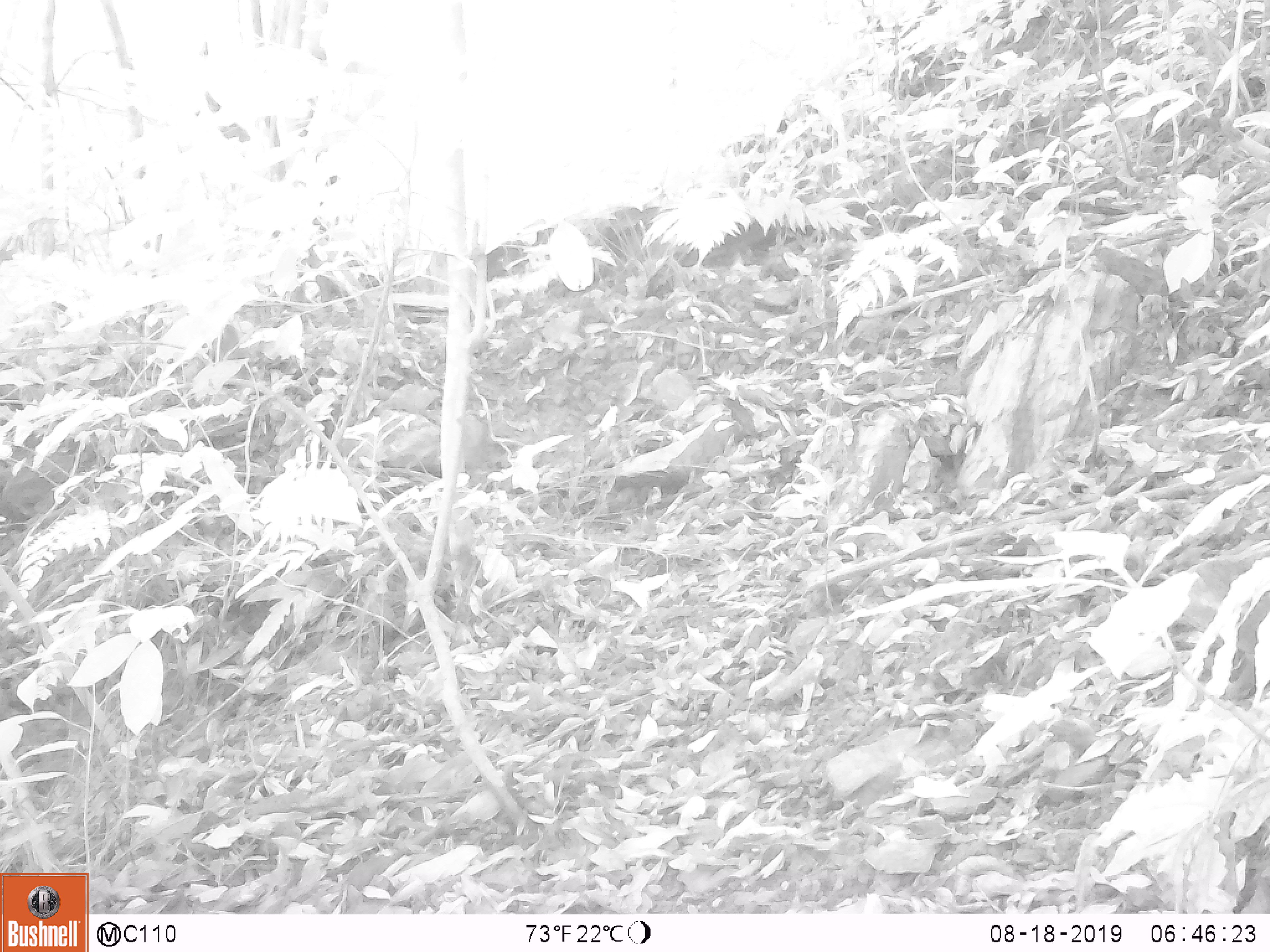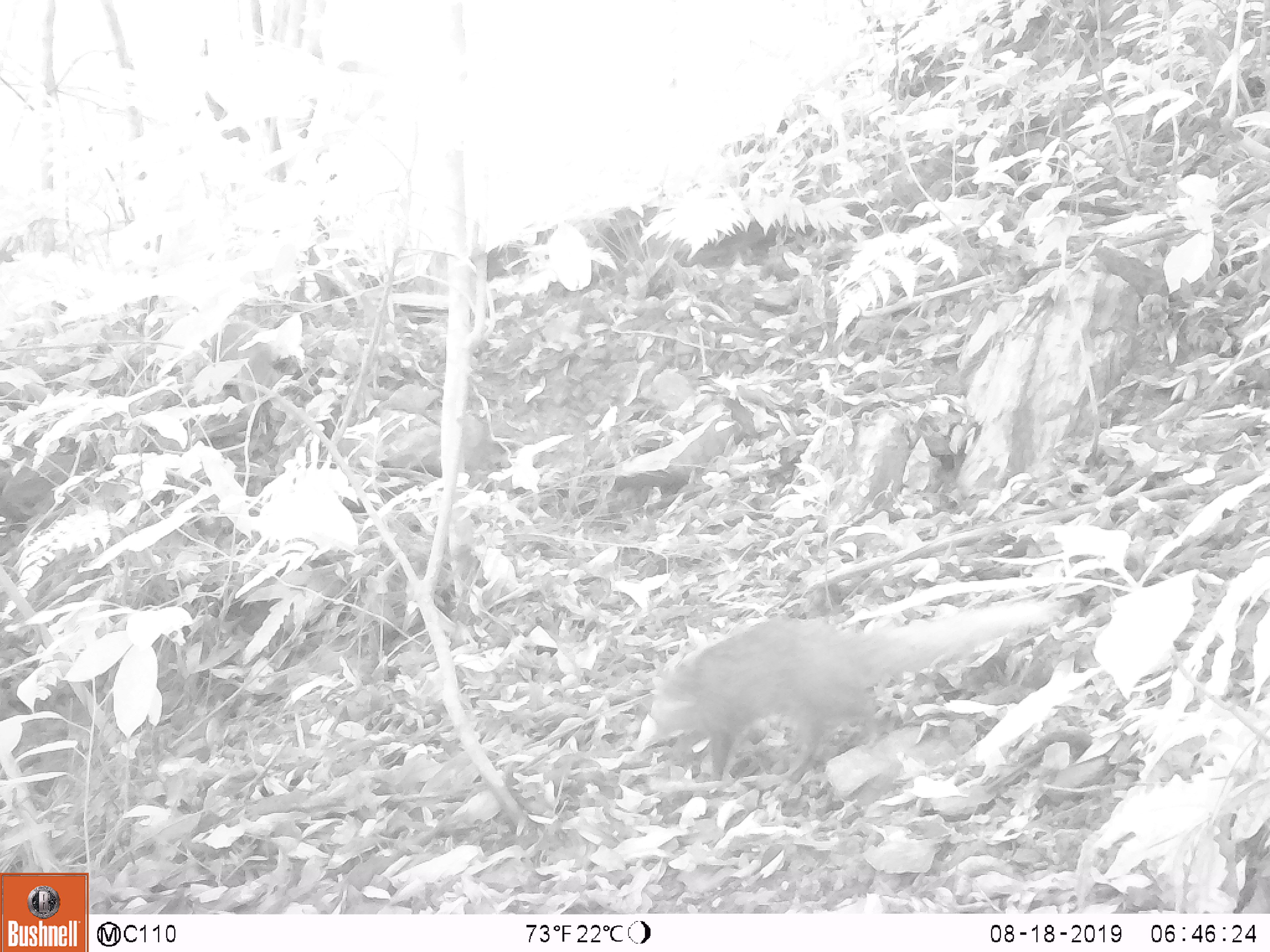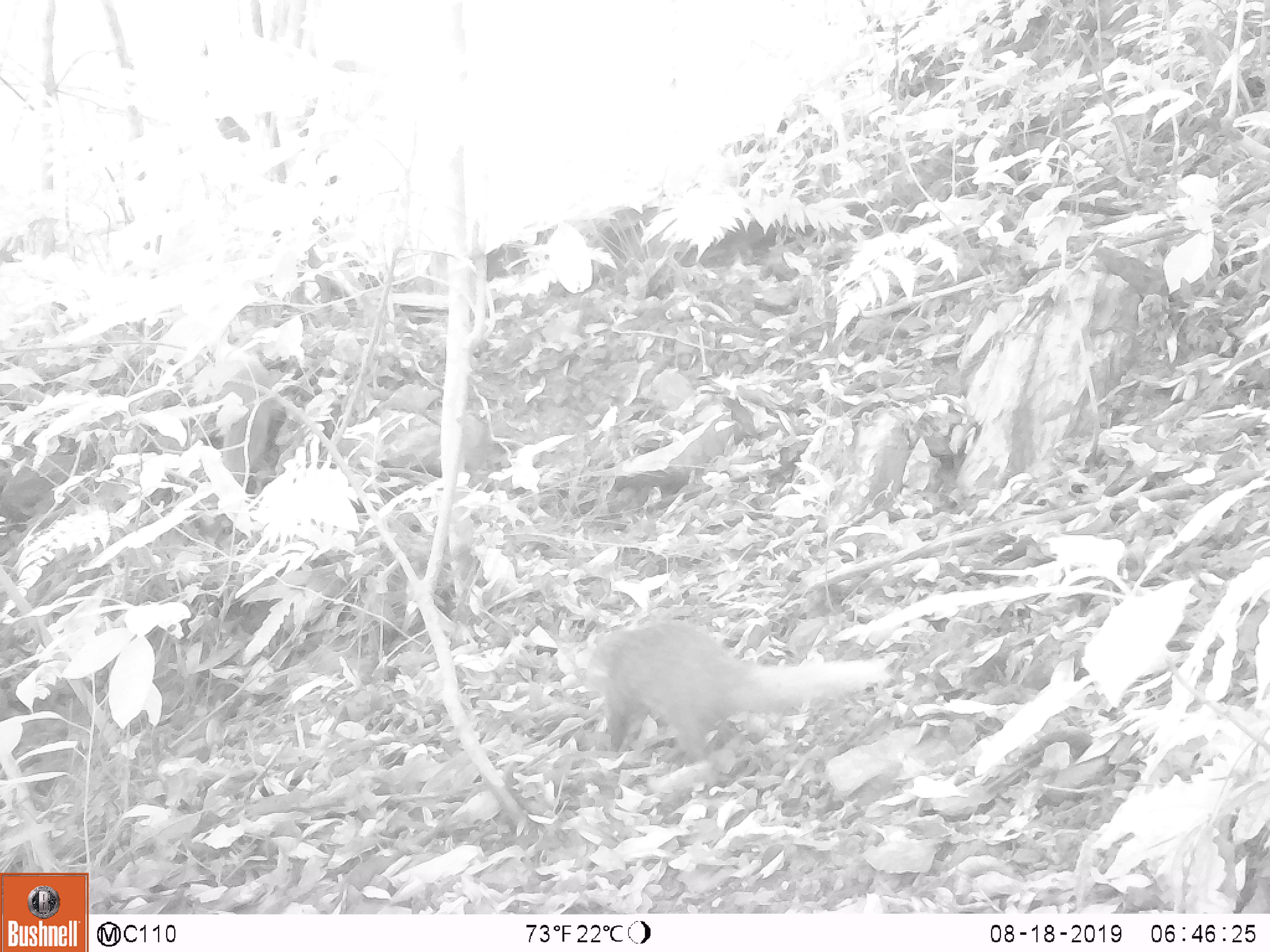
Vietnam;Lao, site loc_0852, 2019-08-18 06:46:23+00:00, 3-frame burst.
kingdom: Animalia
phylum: Chordata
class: Mammalia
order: Carnivora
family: Herpestidae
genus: Urva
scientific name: Urva urva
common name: crab-eating mongoose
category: crab eating mongoose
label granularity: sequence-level